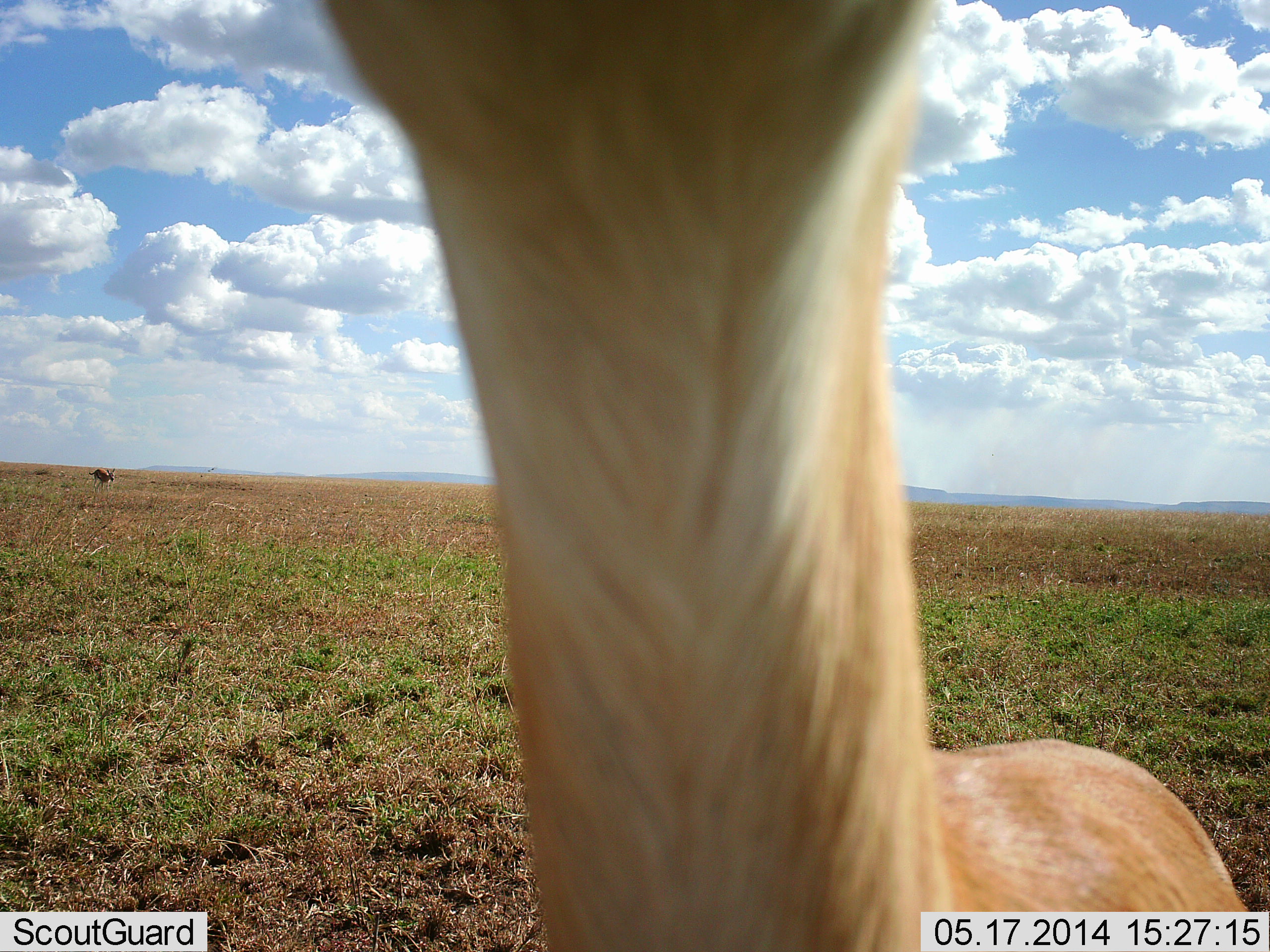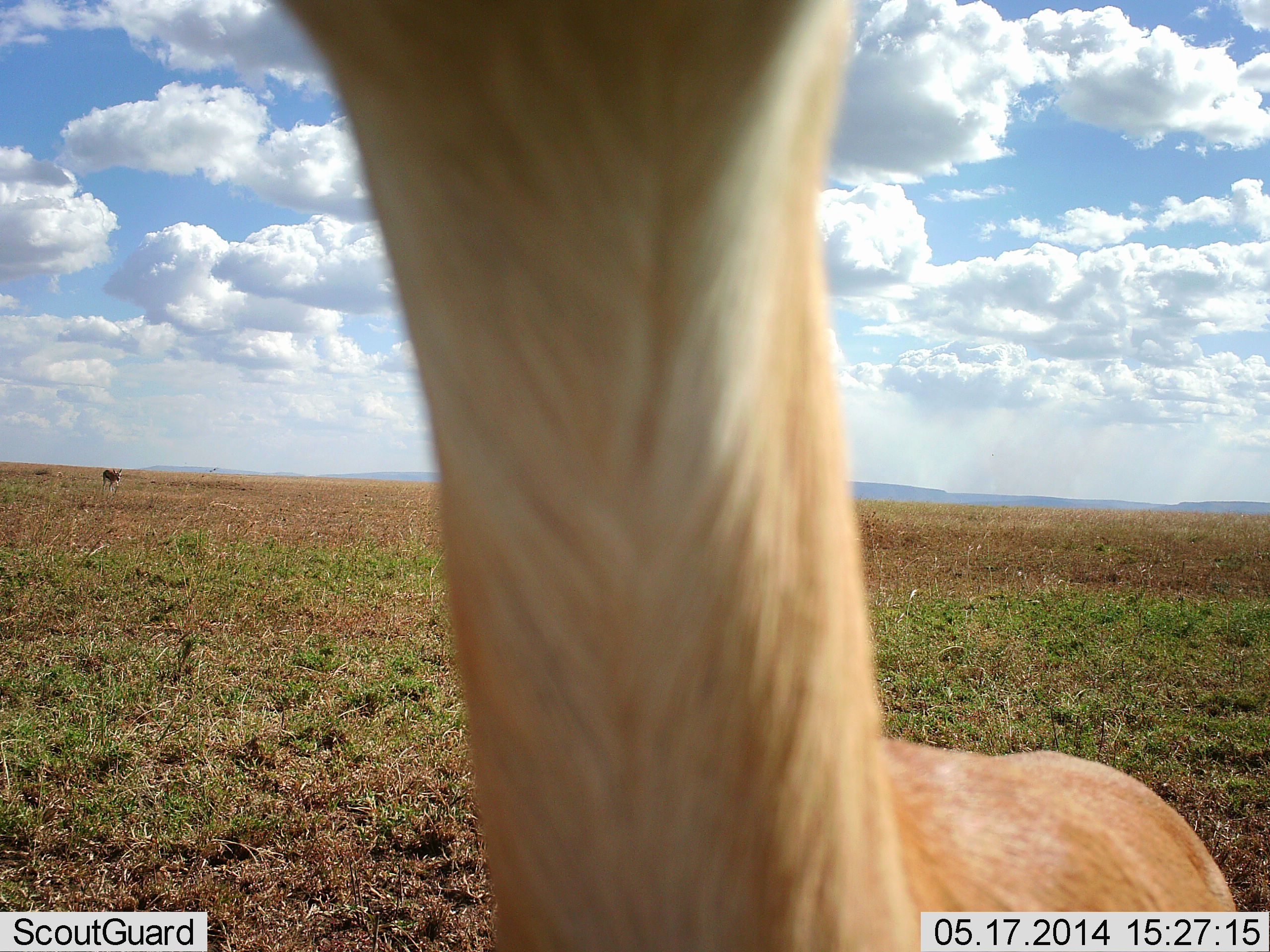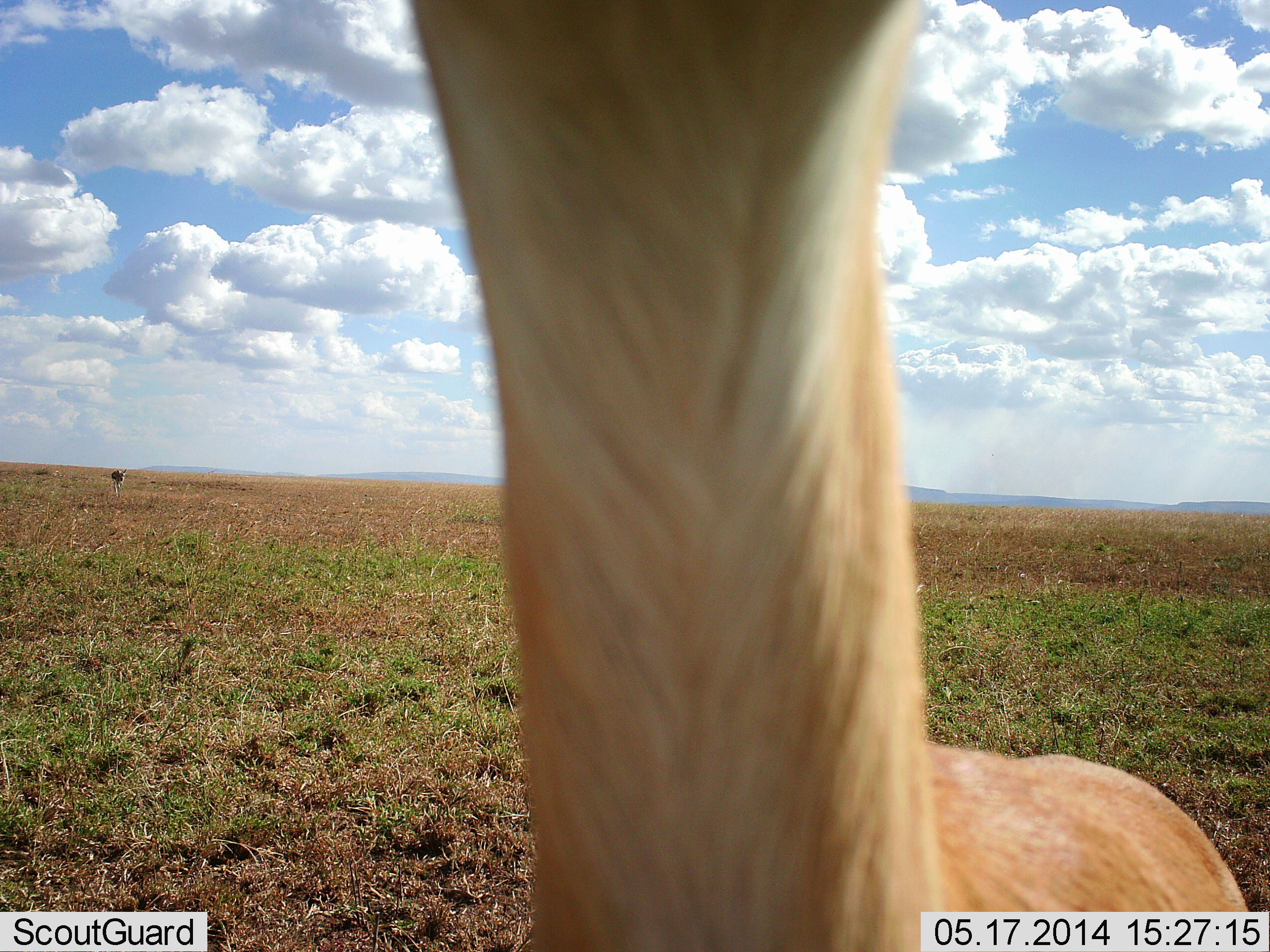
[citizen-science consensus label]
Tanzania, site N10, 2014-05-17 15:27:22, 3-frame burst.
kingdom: Animalia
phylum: Chordata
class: Mammalia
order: Artiodactyla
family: Bovidae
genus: Nanger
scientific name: Nanger granti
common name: grant's gazelle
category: gazellegrants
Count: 1.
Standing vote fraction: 82%.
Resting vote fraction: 0%.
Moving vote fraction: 18%.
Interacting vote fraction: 18%.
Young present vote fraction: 0%.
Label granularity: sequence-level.